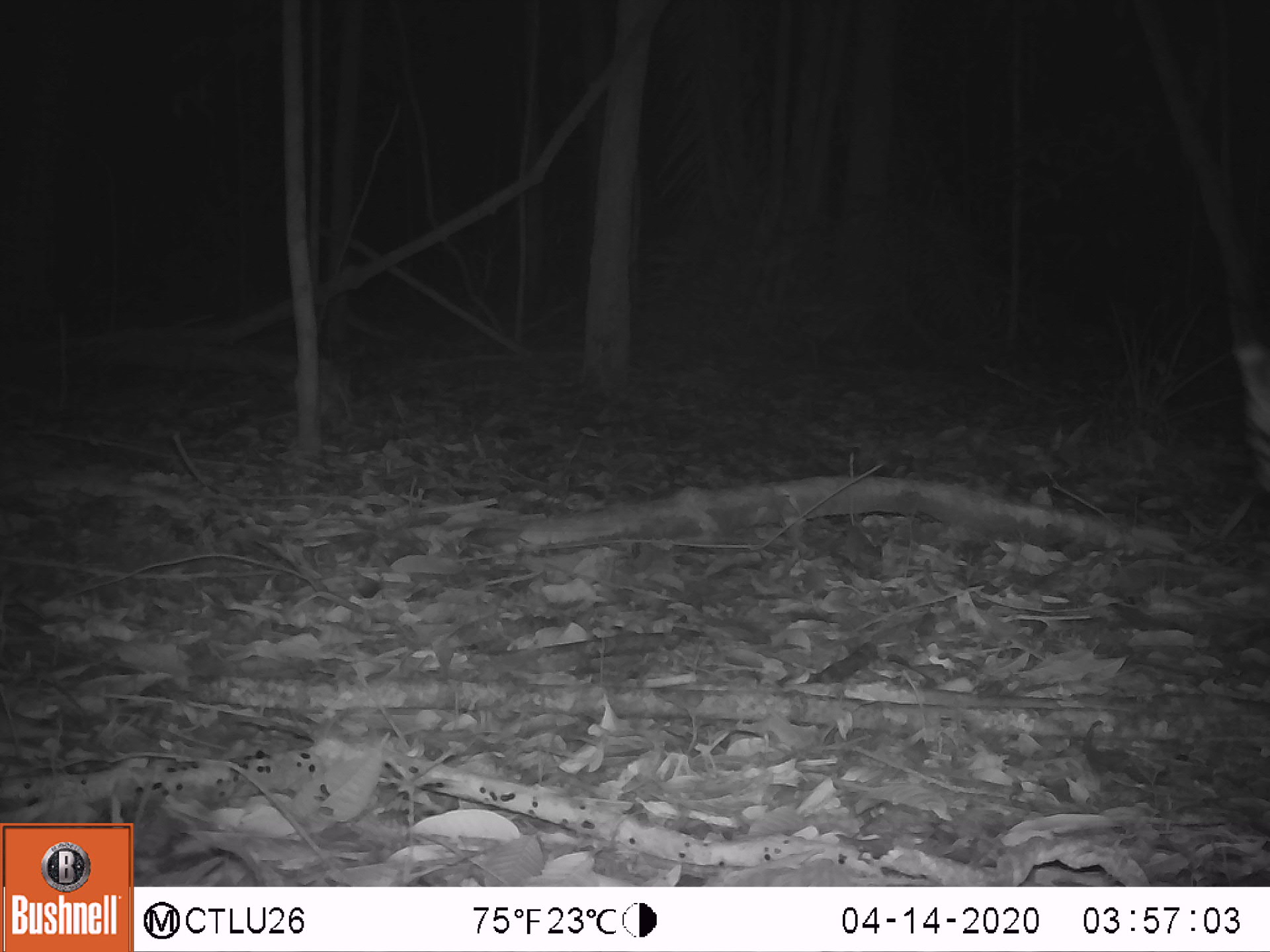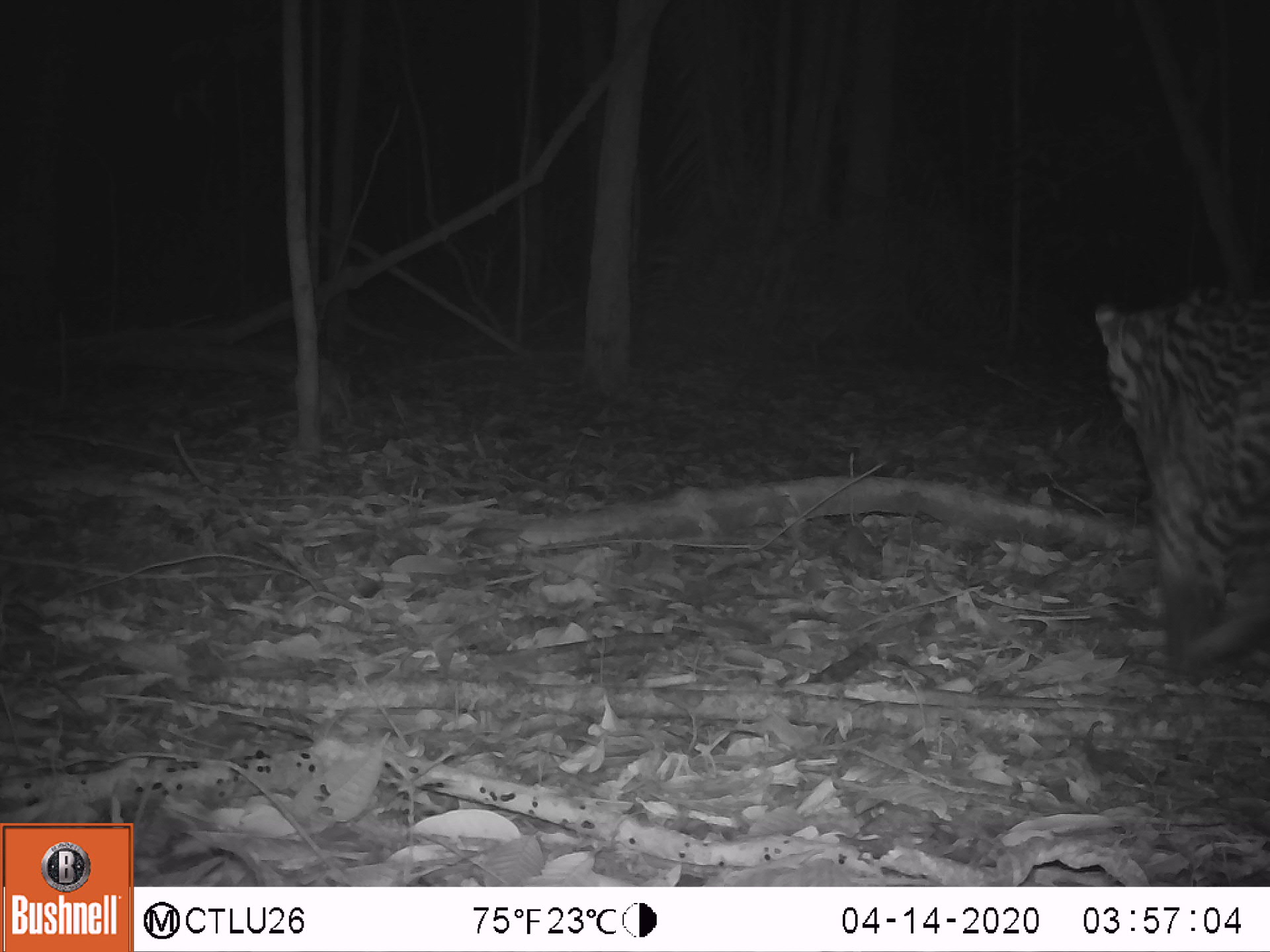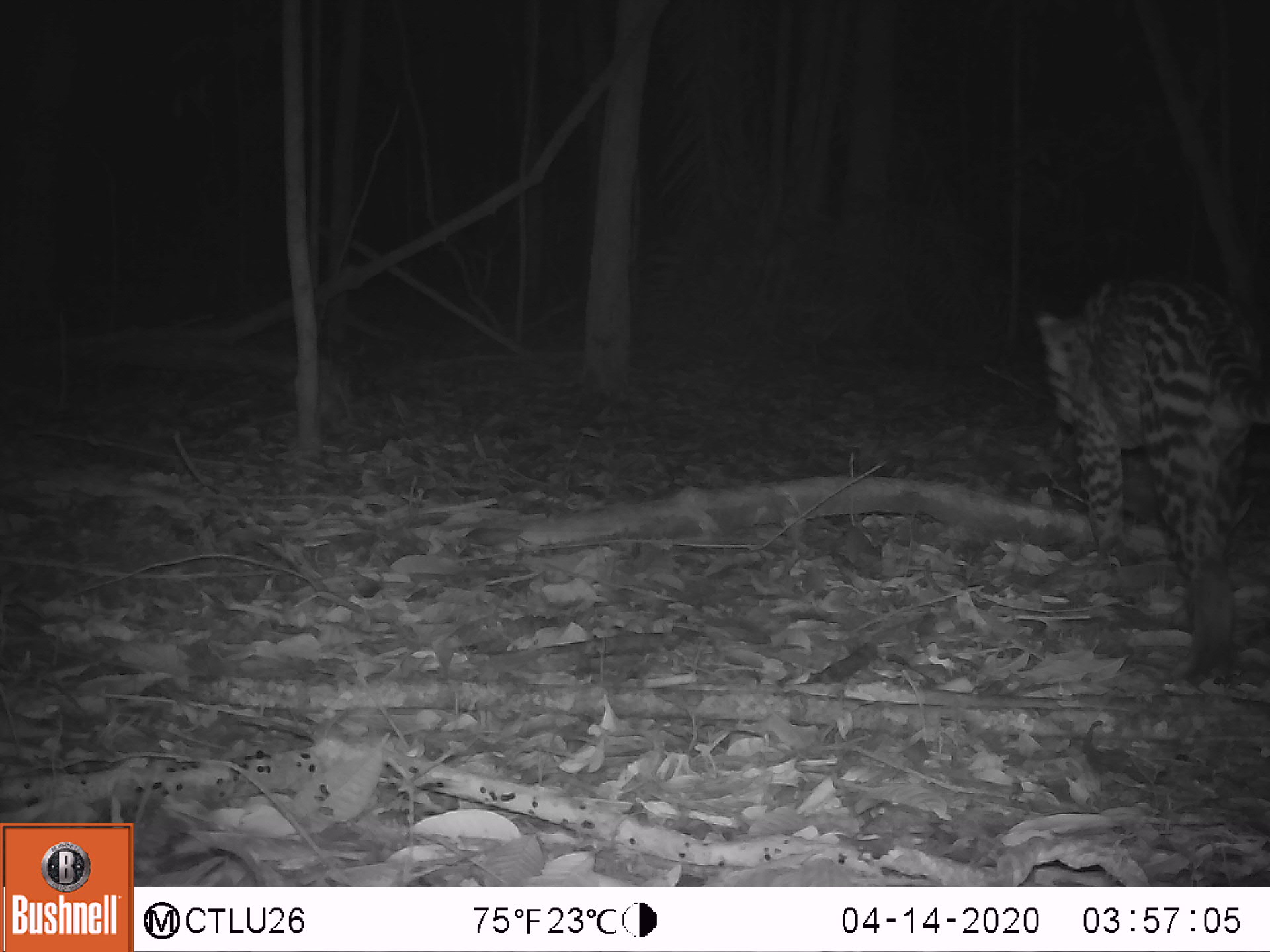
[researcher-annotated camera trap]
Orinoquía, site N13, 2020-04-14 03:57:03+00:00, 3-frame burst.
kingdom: Animalia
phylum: Chordata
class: Mammalia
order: Carnivora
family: Felidae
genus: Leopardus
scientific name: Leopardus pardalis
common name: ocelot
Ocelot (Leopardus pardalis).